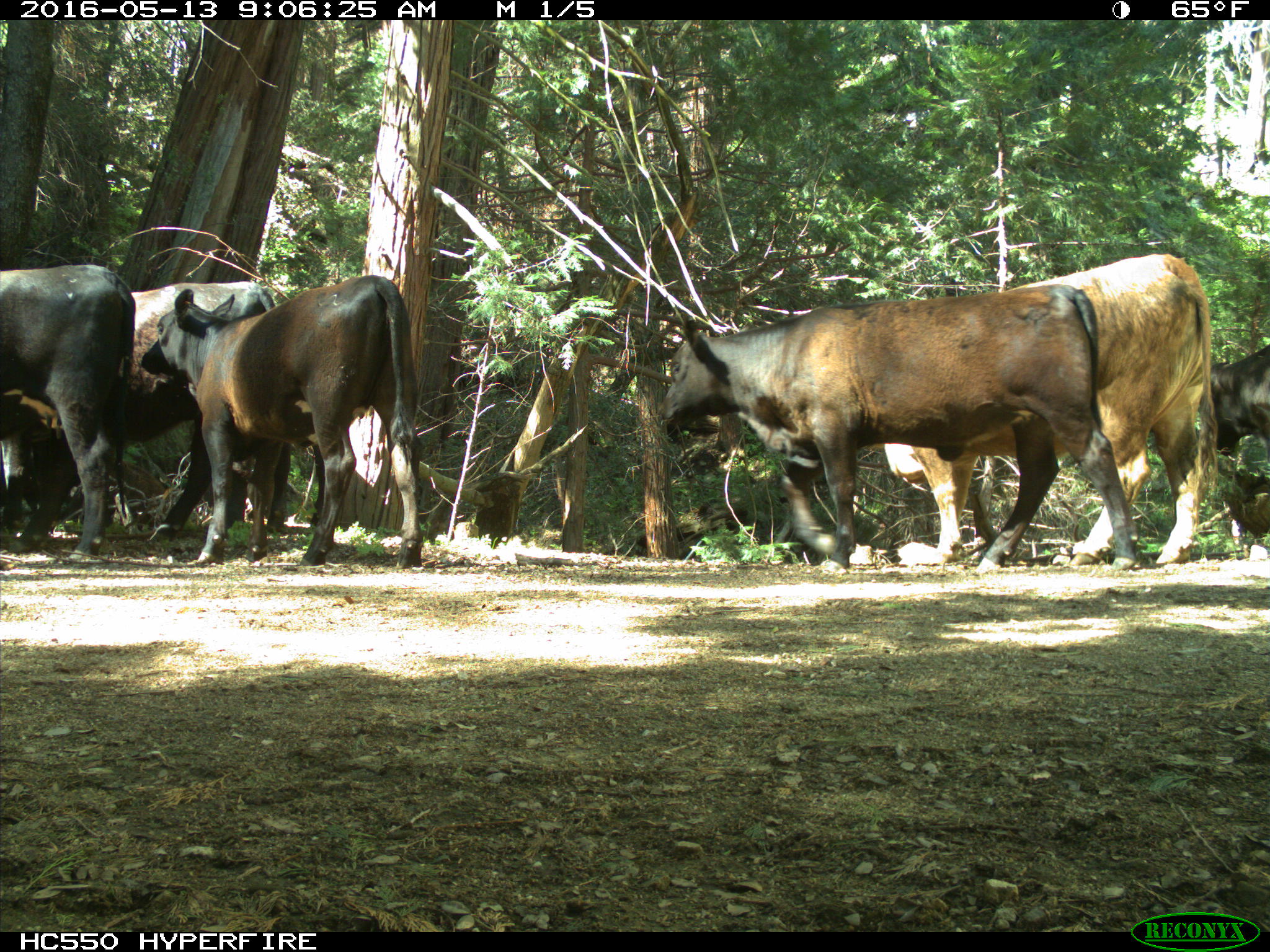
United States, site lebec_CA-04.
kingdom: Animalia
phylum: Chordata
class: Mammalia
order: Artiodactyla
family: Bovidae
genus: Bos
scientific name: Bos taurus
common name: domestic cow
Bos taurus (domestic cow).